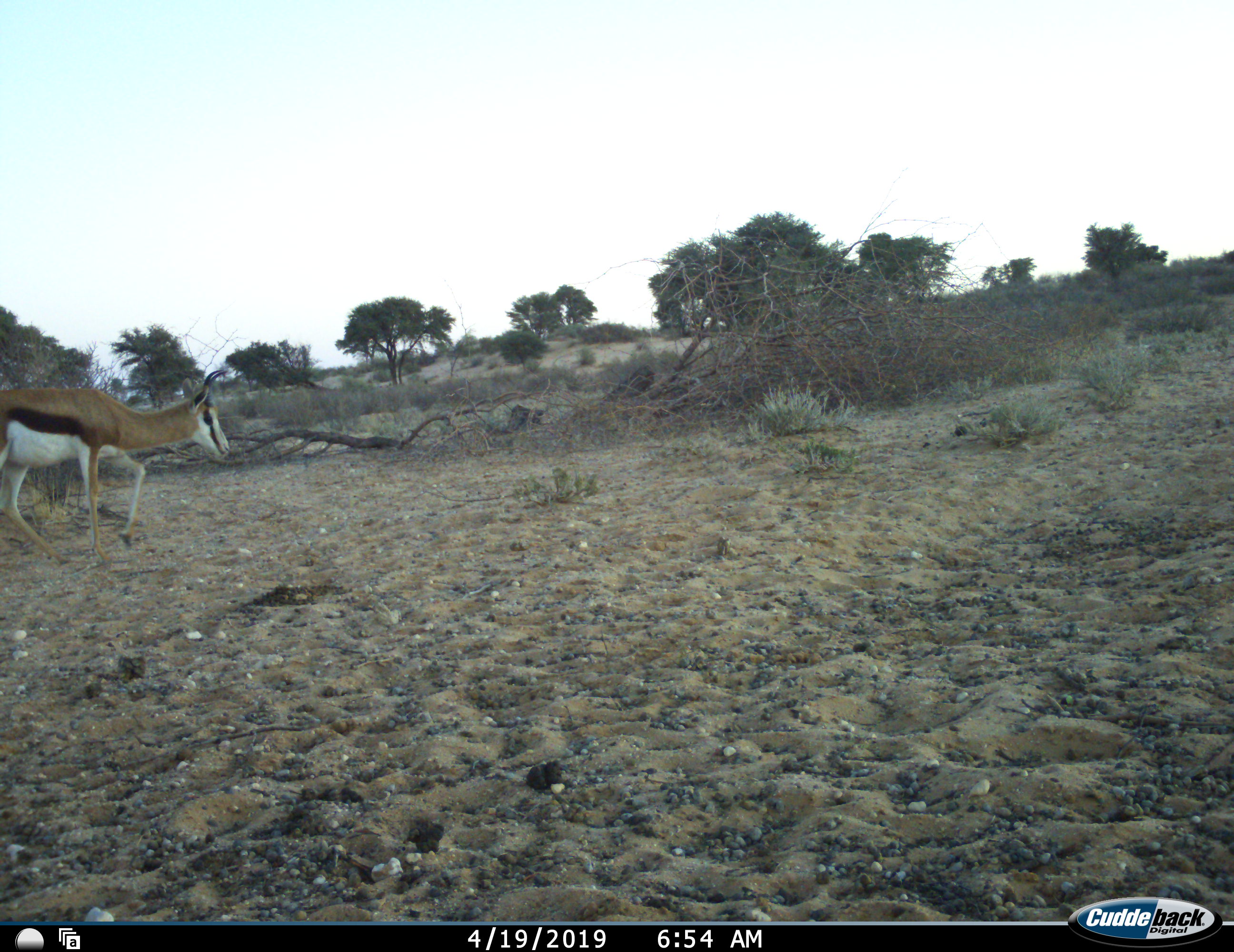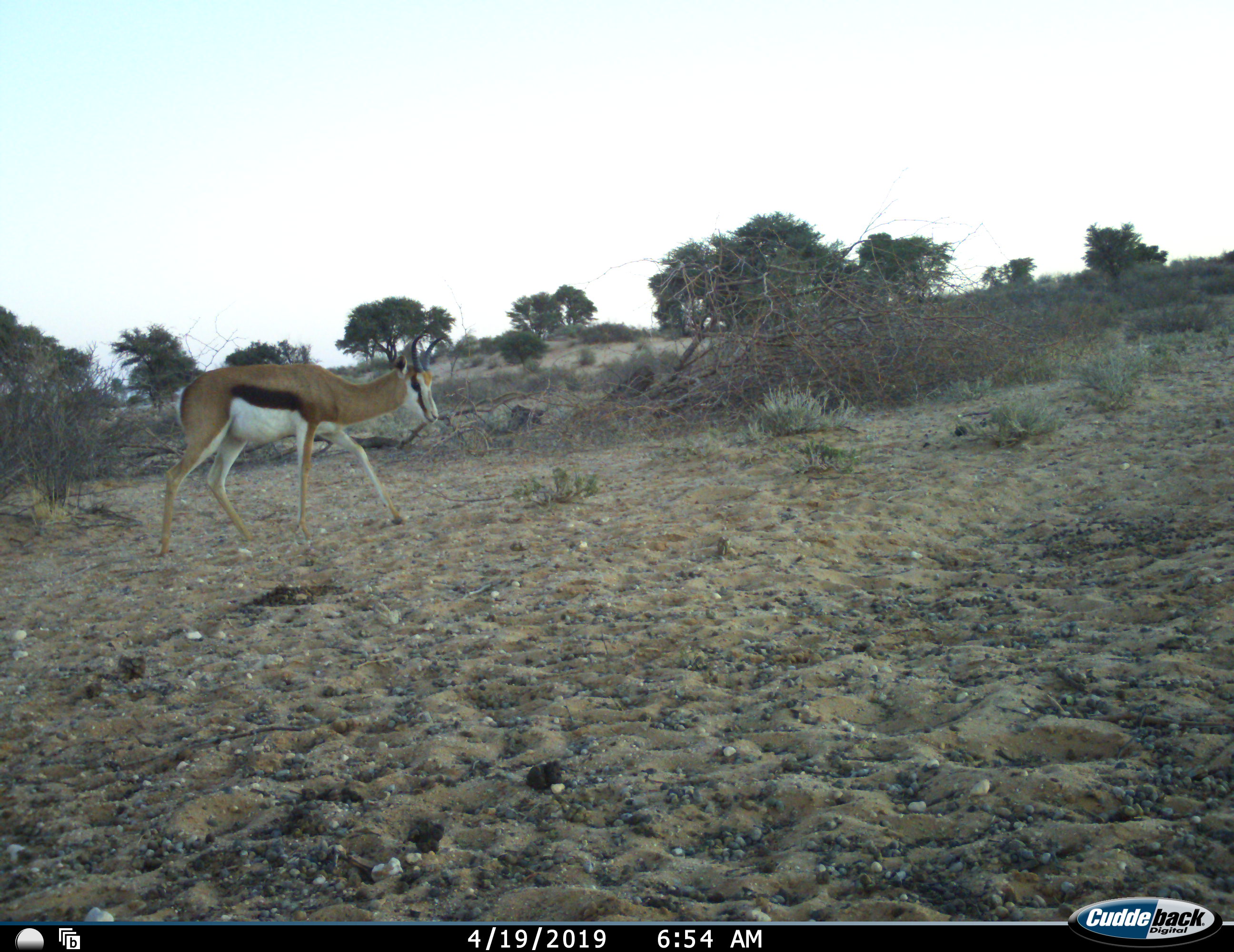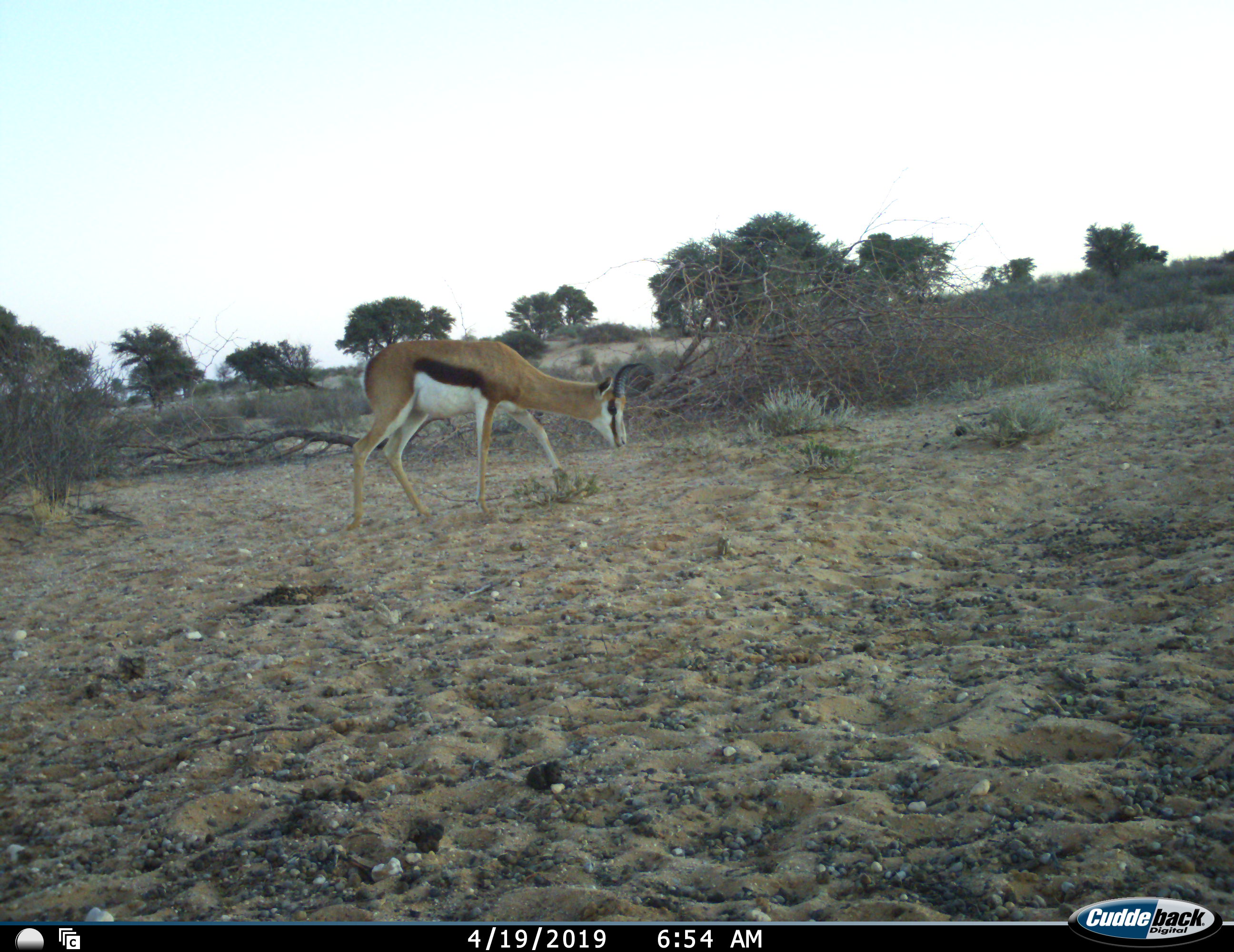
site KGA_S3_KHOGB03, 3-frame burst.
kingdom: Animalia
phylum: Chordata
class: Mammalia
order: Artiodactyla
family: Bovidae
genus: Antidorcas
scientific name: Antidorcas marsupialis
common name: springbok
Springbok (Antidorcas marsupialis), count 1. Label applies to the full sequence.